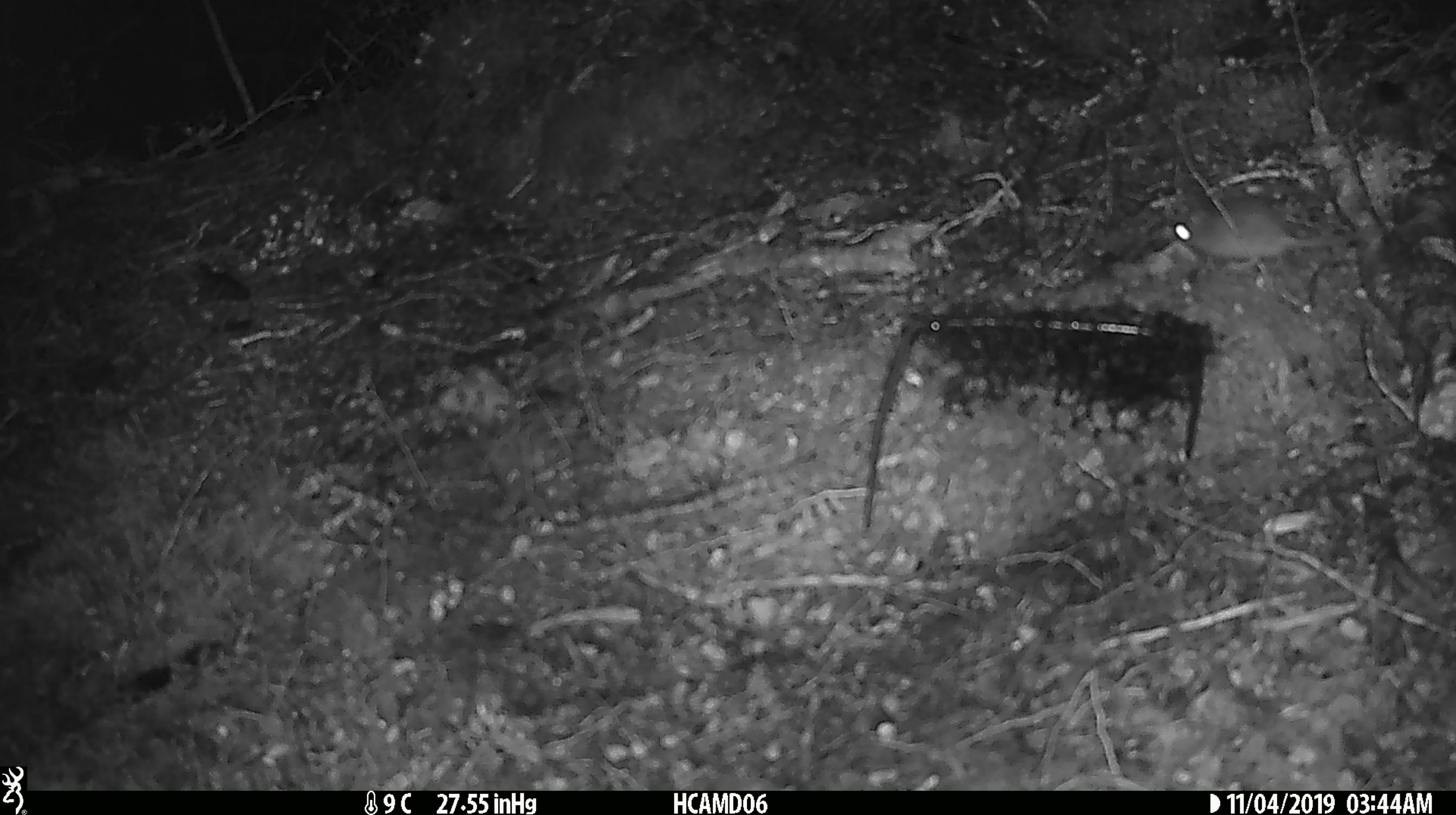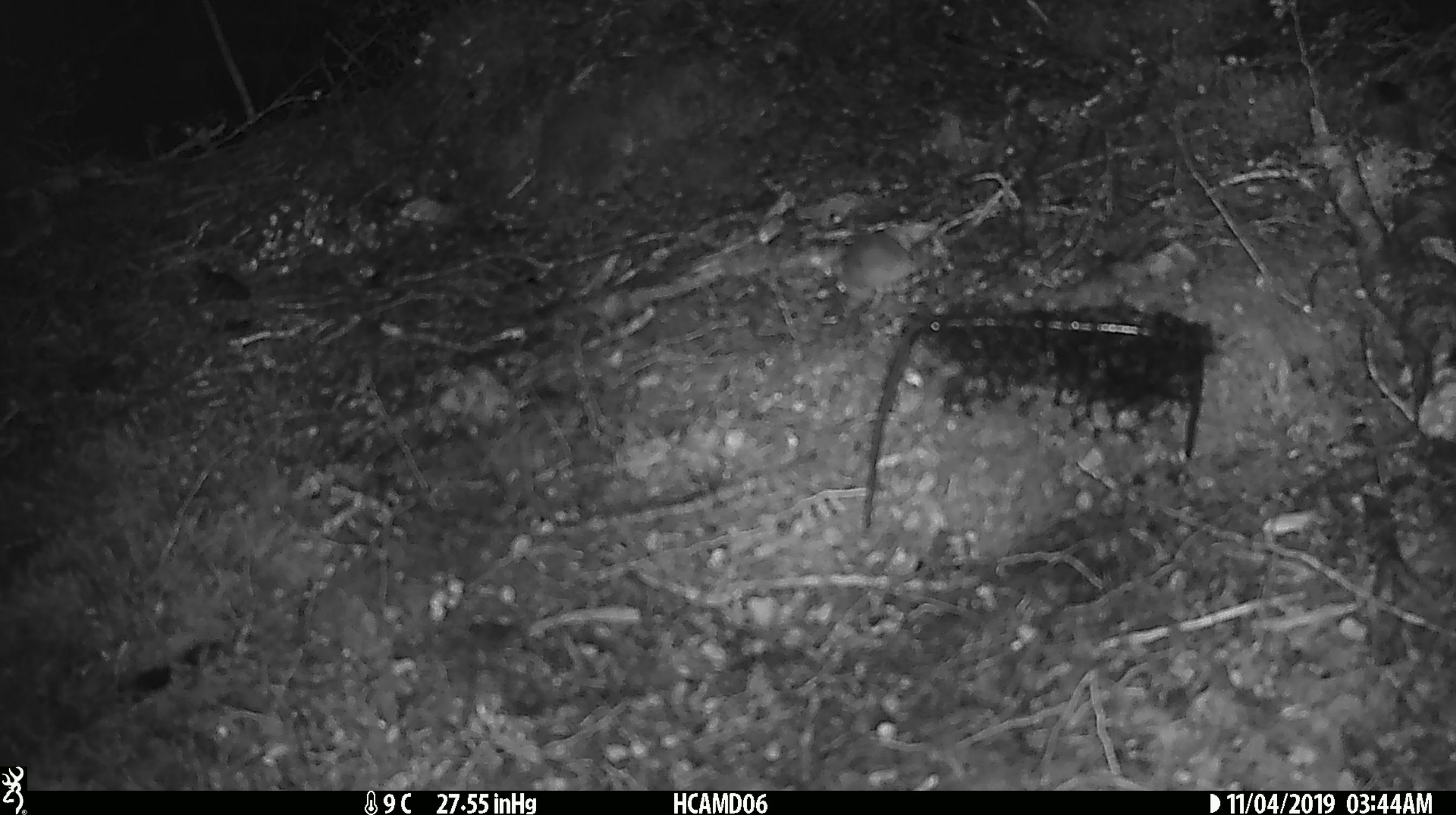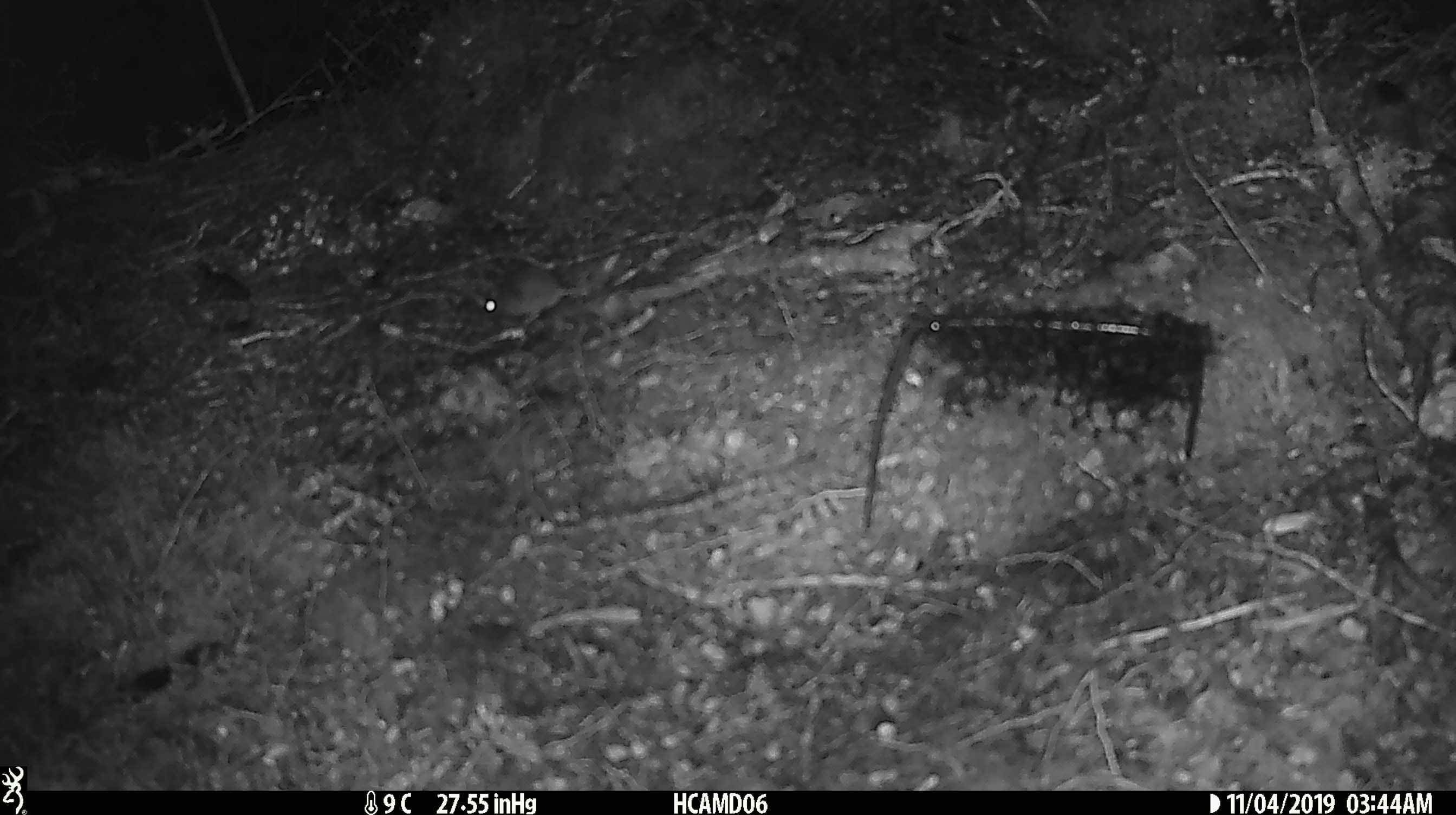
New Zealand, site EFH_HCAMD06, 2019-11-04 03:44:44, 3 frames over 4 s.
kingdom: Animalia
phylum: Chordata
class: Mammalia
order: Rodentia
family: Muridae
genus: Mus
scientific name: Mus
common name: mouse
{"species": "mouse (Mus)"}